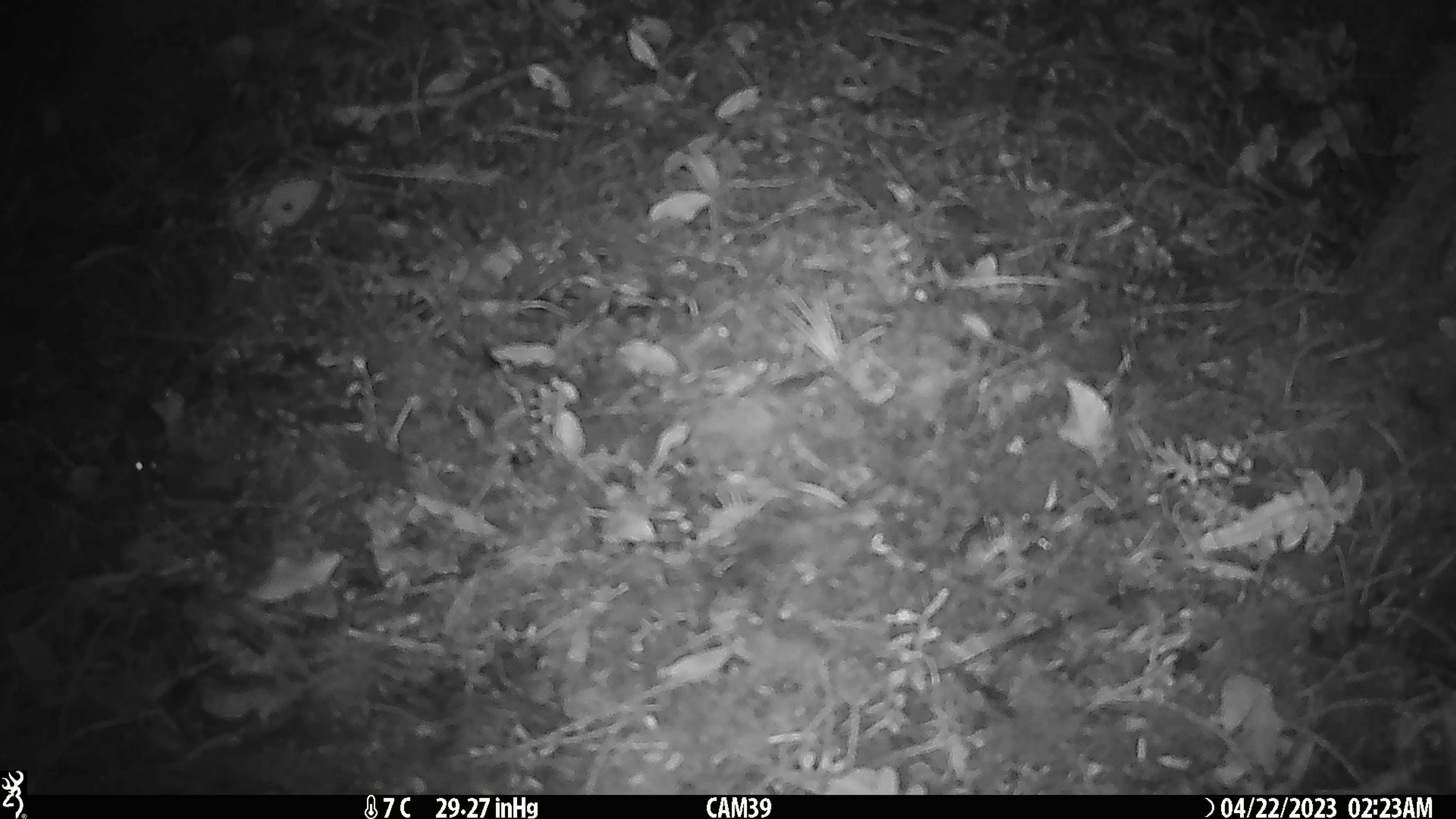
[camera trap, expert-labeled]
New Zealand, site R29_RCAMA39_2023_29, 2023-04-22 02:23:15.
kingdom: Animalia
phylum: Chordata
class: Mammalia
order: Rodentia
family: Muridae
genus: Mus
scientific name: Mus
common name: mouse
Mouse (Mus).